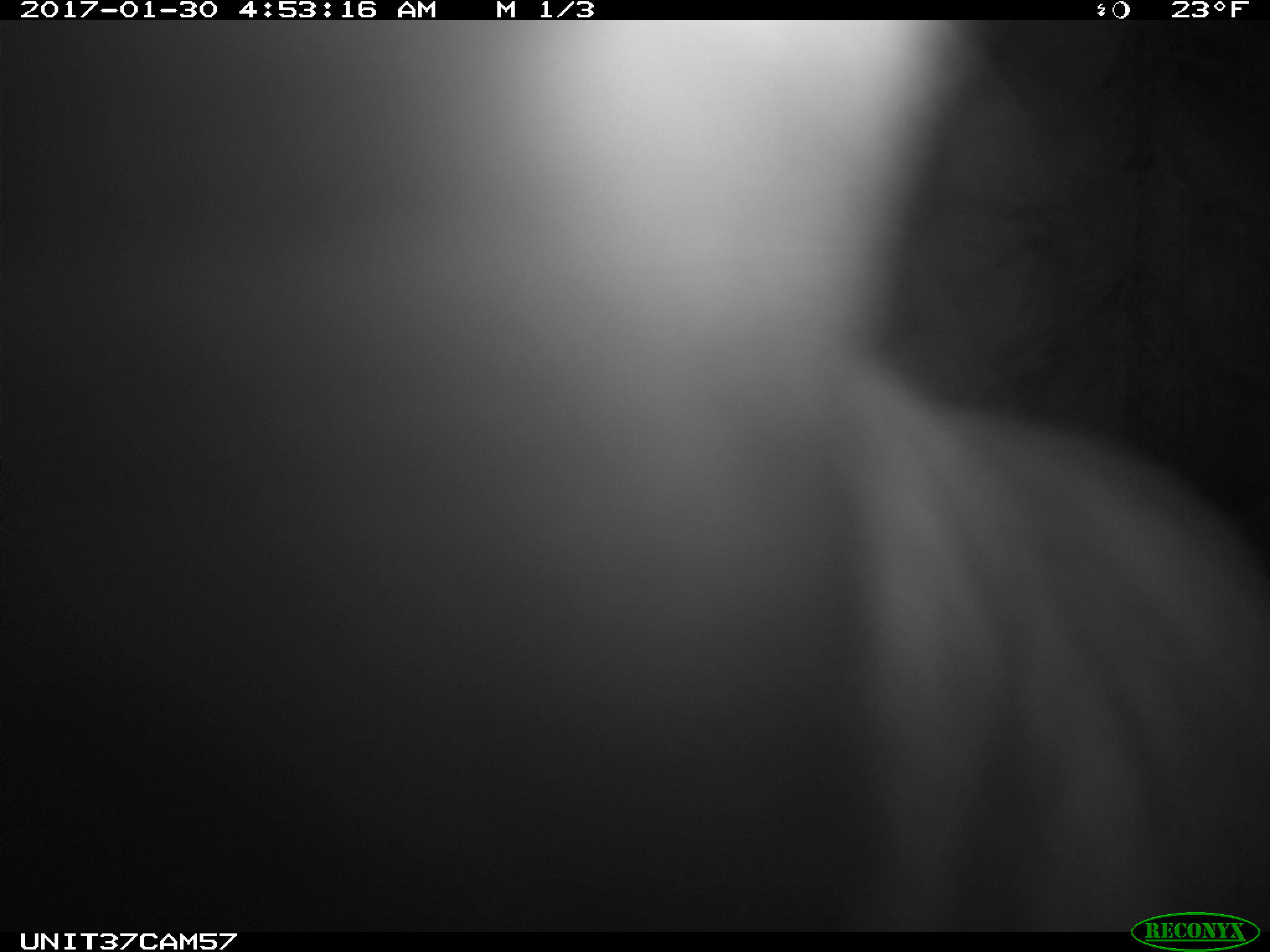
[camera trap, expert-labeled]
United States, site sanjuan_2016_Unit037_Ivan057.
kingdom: Animalia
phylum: Chordata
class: Mammalia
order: Lagomorpha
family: Leporidae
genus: Lepus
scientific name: Lepus americanus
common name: snowshoe hare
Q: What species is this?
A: Lepus americanus (snowshoe hare).